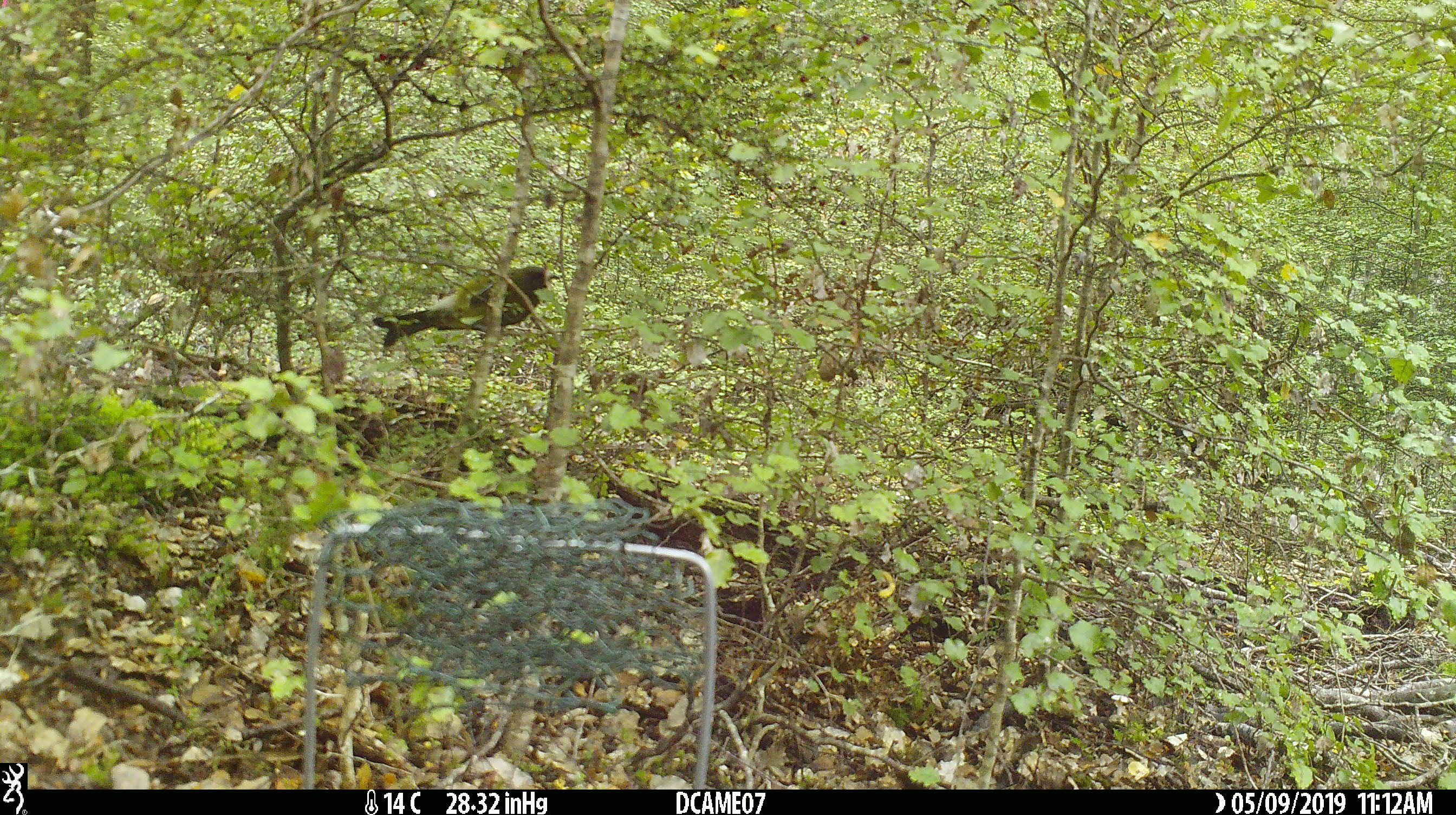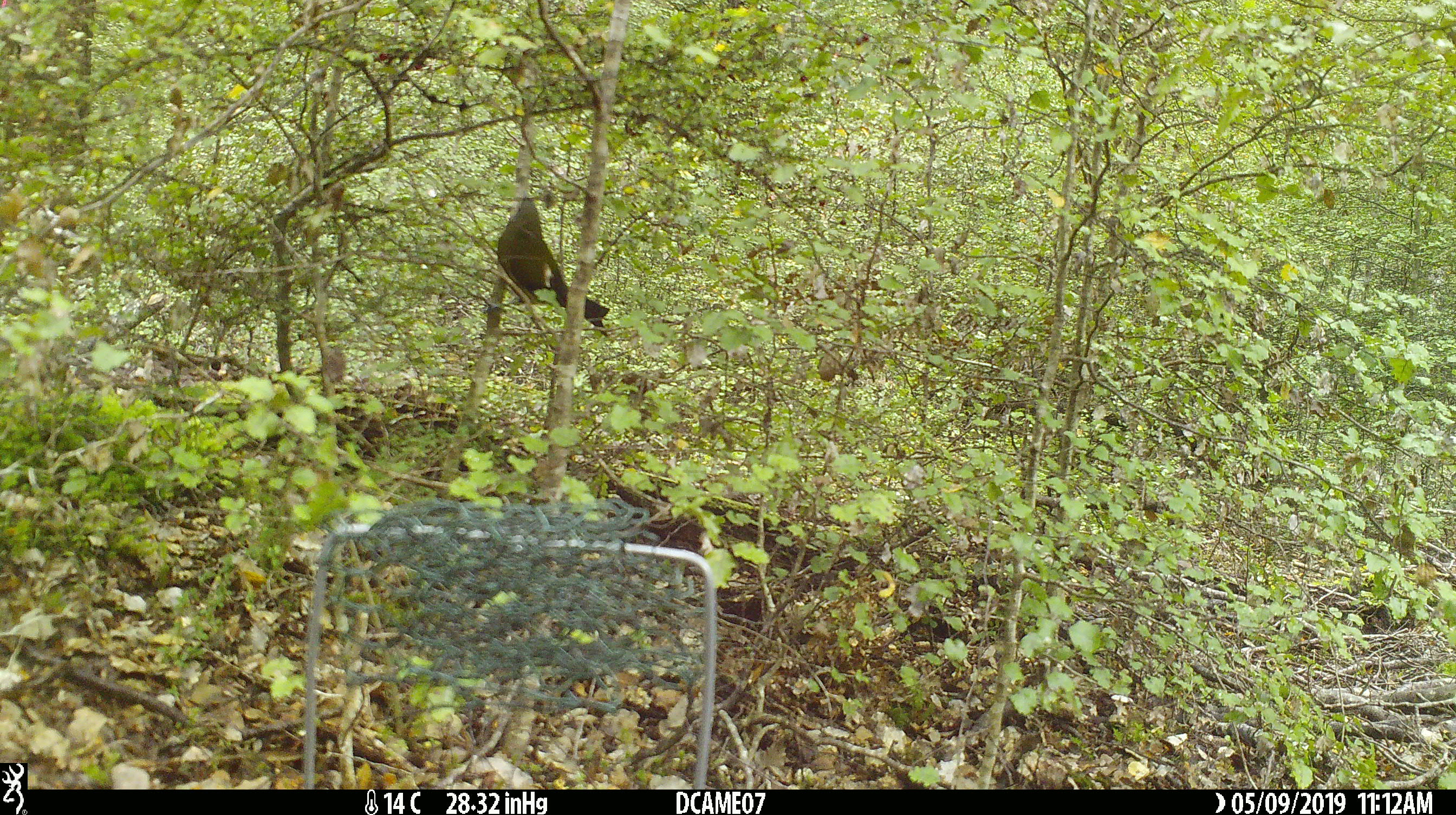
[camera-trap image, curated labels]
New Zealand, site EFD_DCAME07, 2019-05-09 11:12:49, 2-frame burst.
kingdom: Animalia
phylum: Chordata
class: Aves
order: Passeriformes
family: Meliphagidae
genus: Anthornis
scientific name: Anthornis melanura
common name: new zealand bellbird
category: bellbird